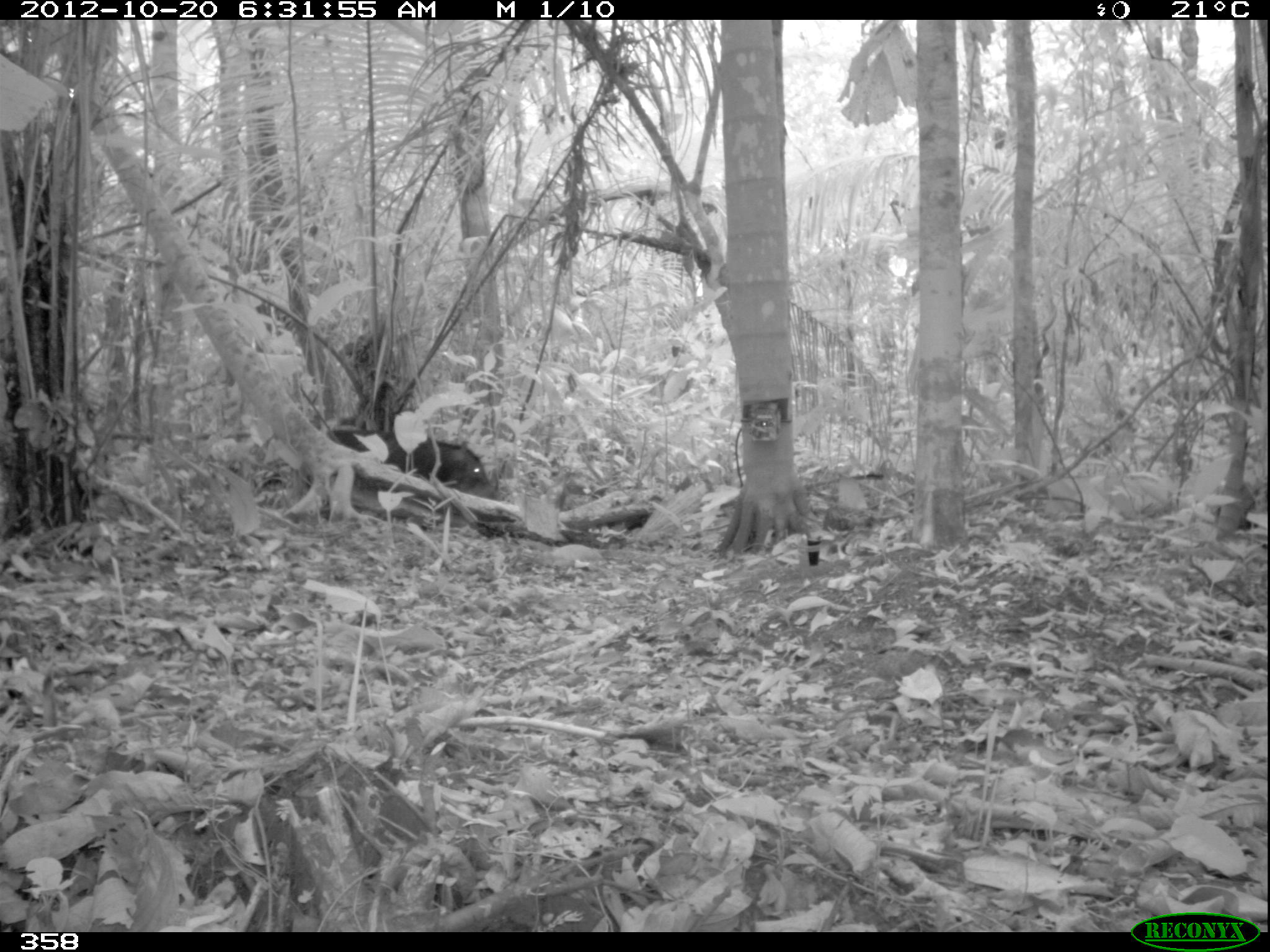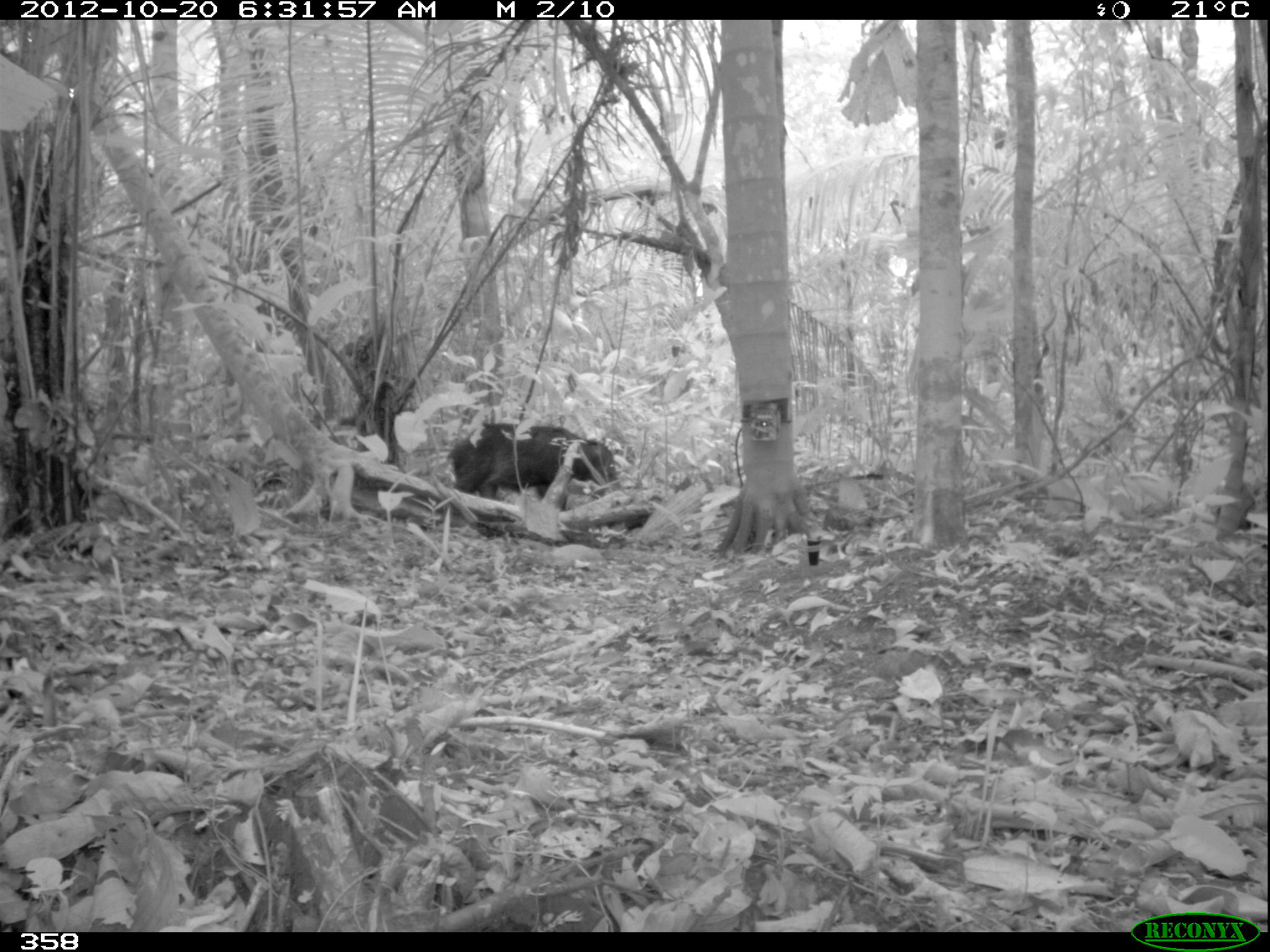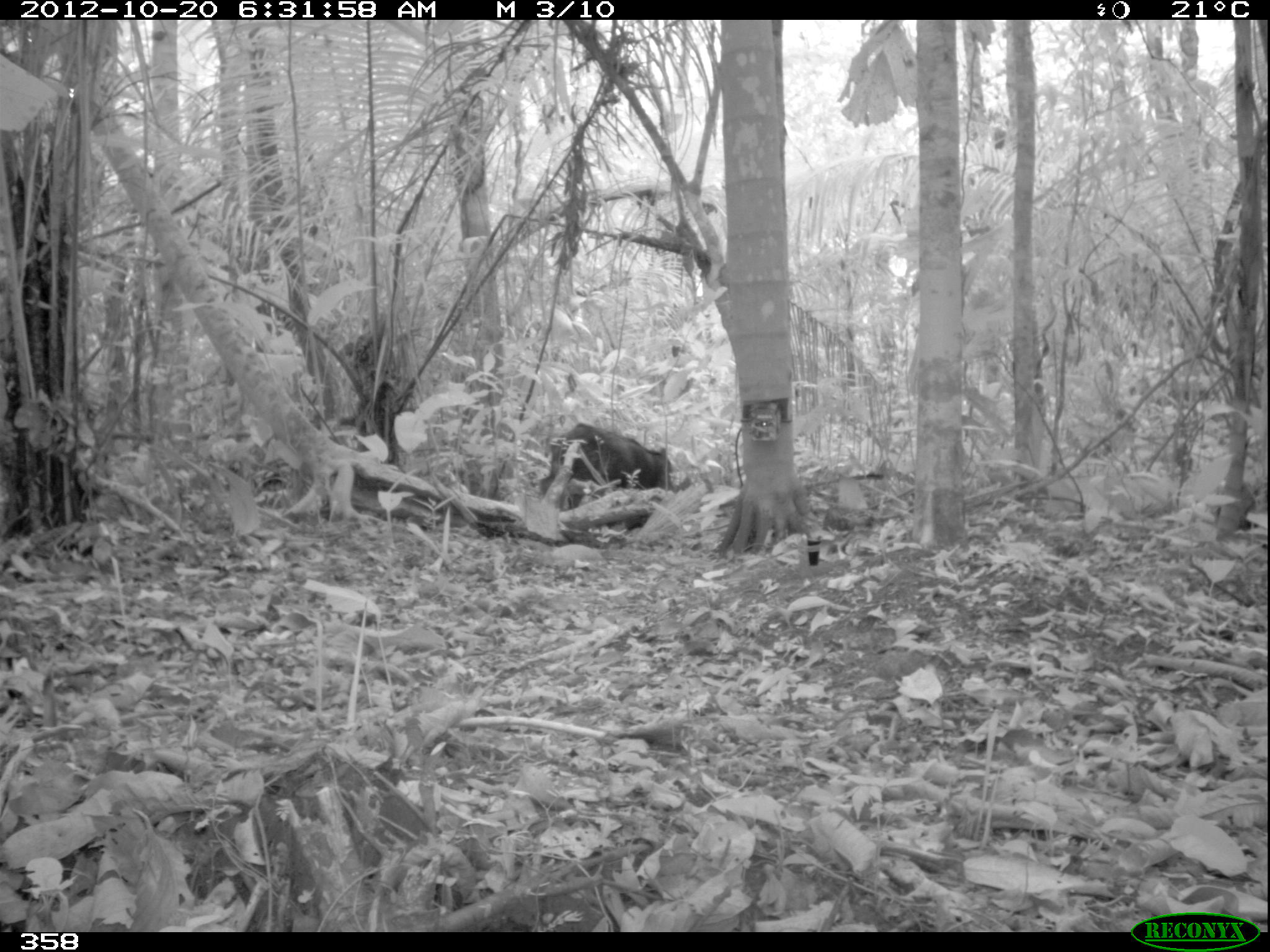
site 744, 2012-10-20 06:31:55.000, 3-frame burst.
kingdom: Animalia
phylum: Chordata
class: Mammalia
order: Artiodactyla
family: Tayassuidae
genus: Tayassu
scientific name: Tayassu pecari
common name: white-lipped peccary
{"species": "Tayassu pecari (white-lipped peccary)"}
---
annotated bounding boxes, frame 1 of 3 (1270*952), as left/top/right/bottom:
tayassu pecari: 331/429/495/499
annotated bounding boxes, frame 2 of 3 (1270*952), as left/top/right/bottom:
tayassu pecari: 445/420/618/512